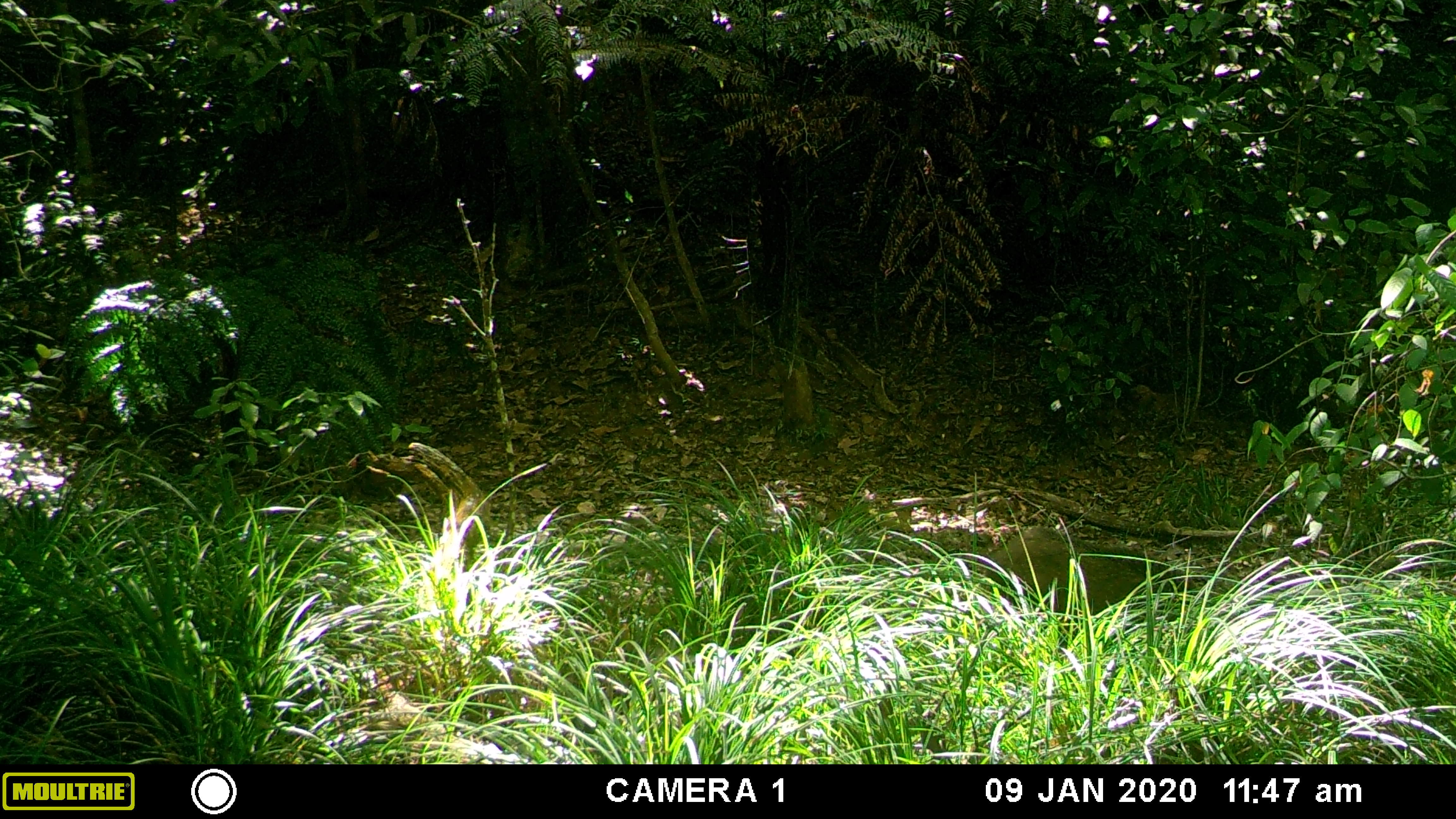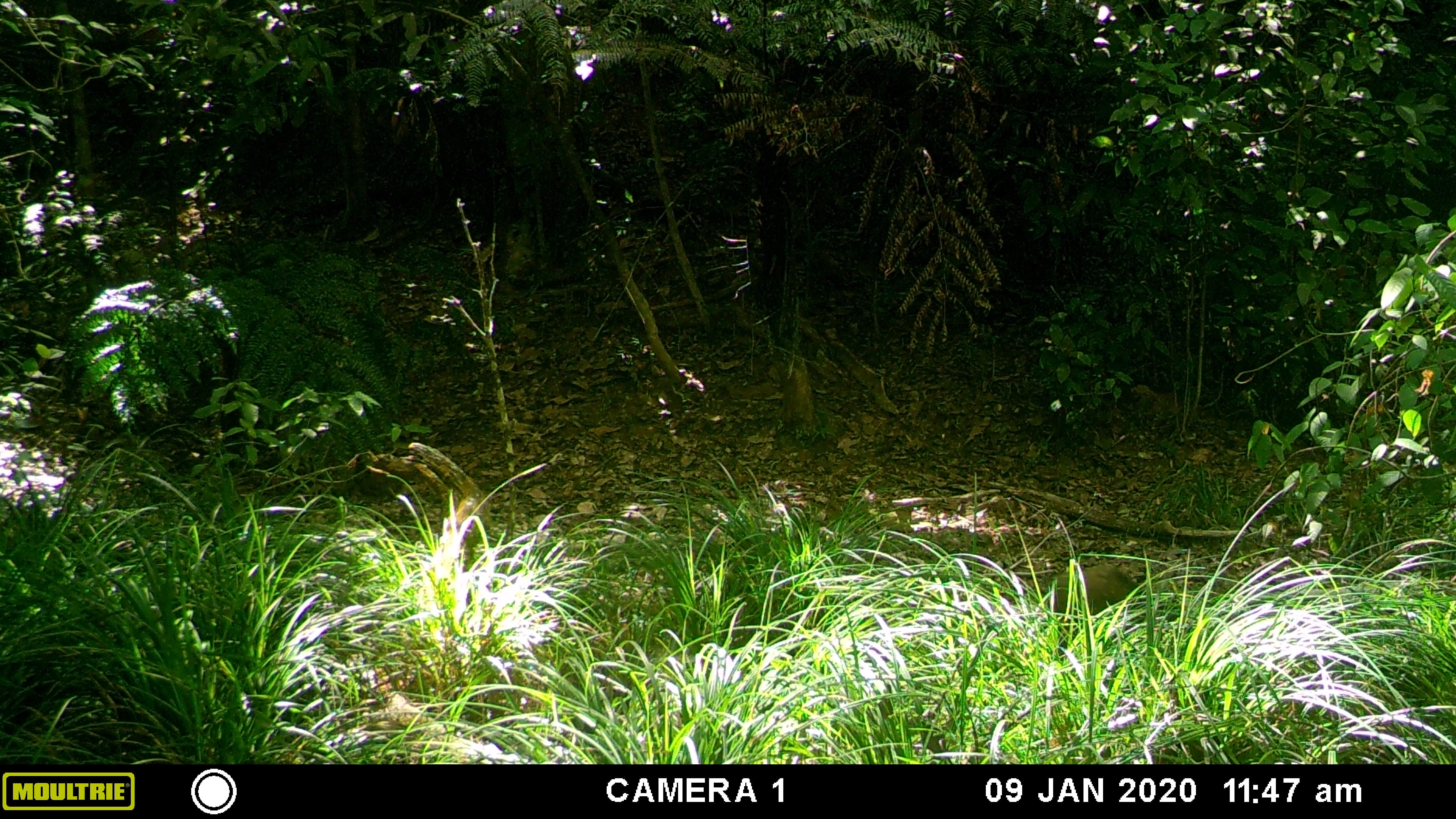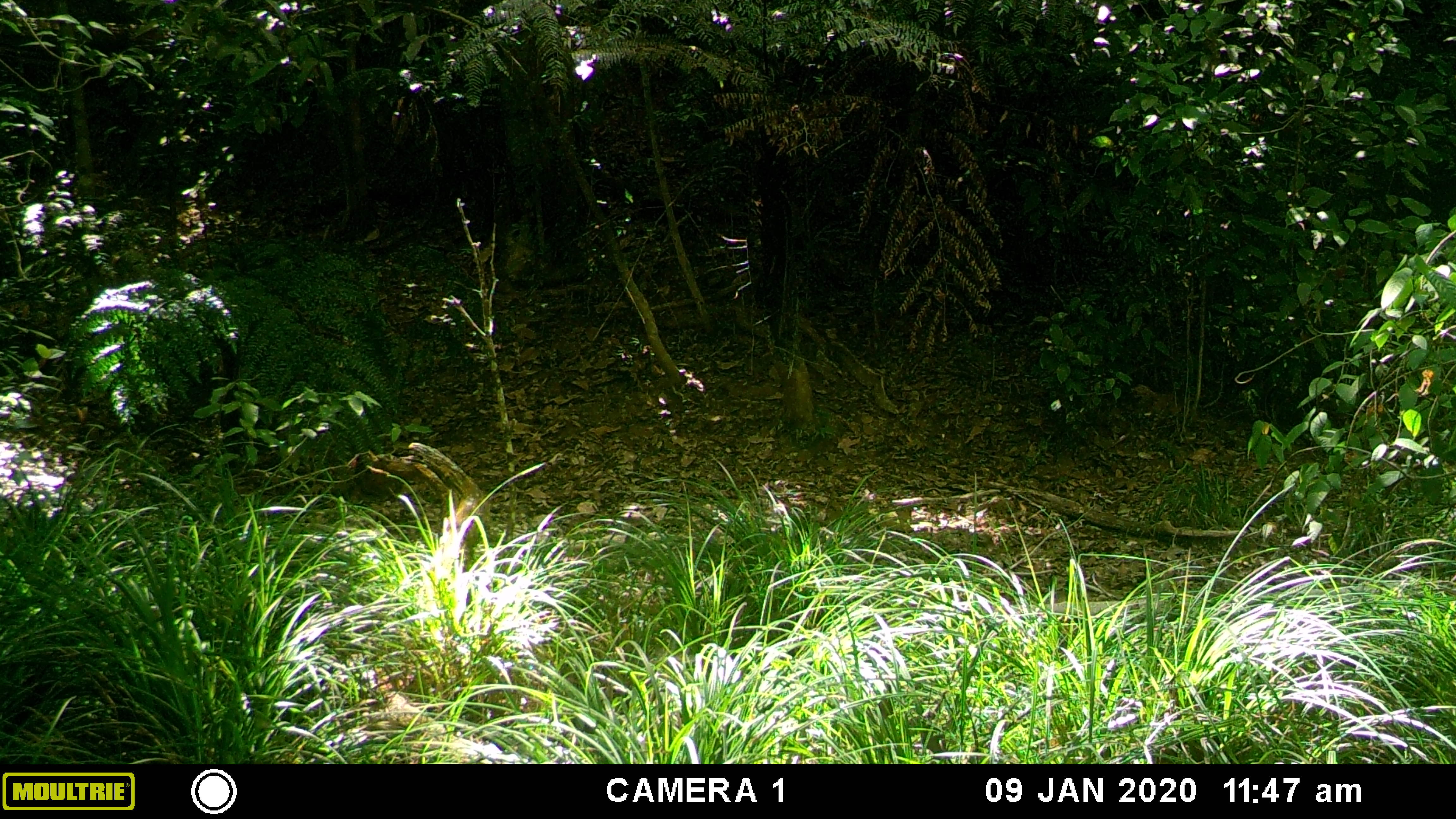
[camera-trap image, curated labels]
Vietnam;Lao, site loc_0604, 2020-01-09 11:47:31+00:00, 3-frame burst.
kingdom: Animalia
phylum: Chordata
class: Mammalia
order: Artiodactyla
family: Suidae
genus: Sus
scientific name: Sus scrofa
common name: eurasian wild pig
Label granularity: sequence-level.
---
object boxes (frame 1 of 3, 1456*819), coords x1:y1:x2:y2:
eurasian wild pig: 979:524:1198:658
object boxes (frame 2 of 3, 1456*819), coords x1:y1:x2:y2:
eurasian wild pig: 1031:563:1177:662